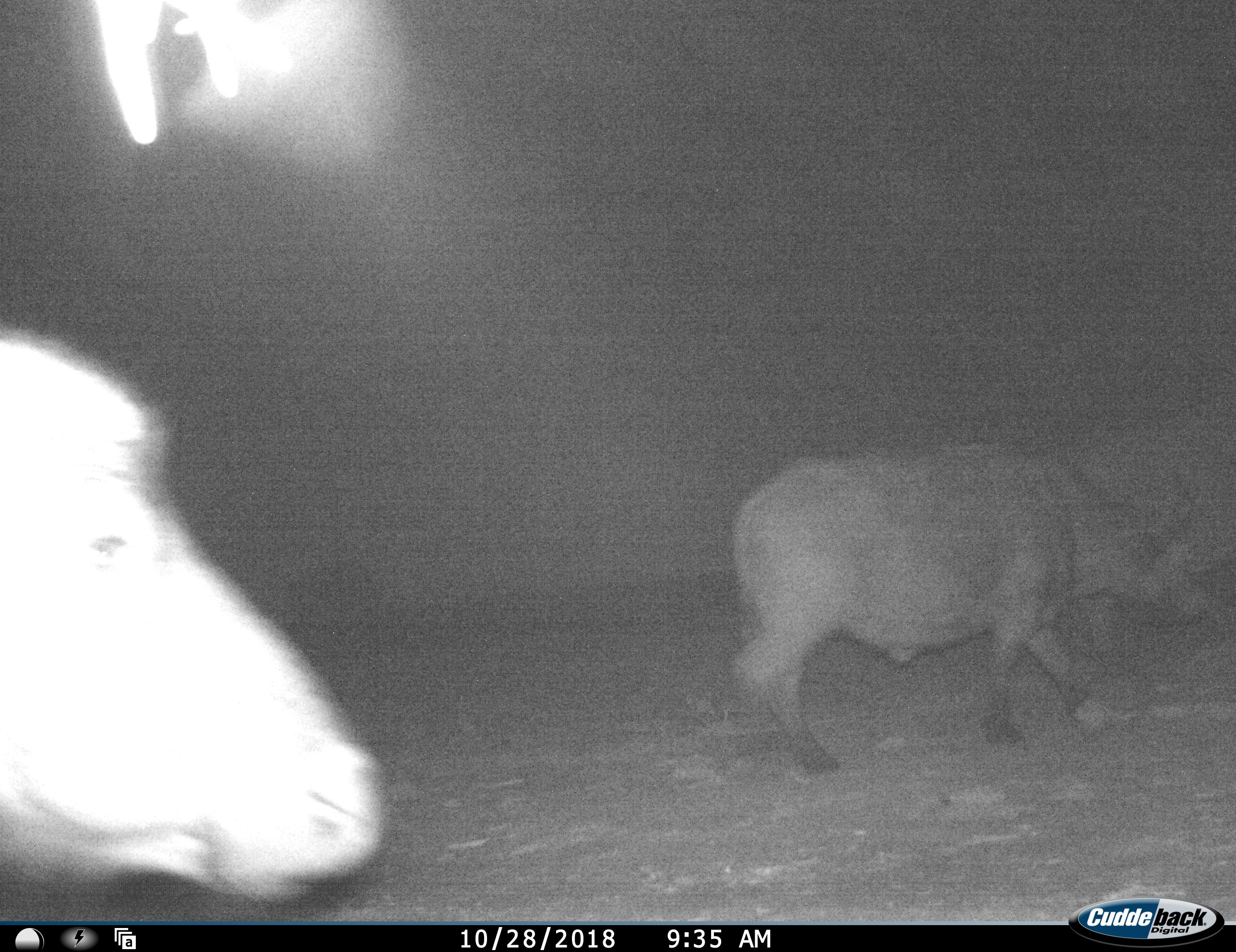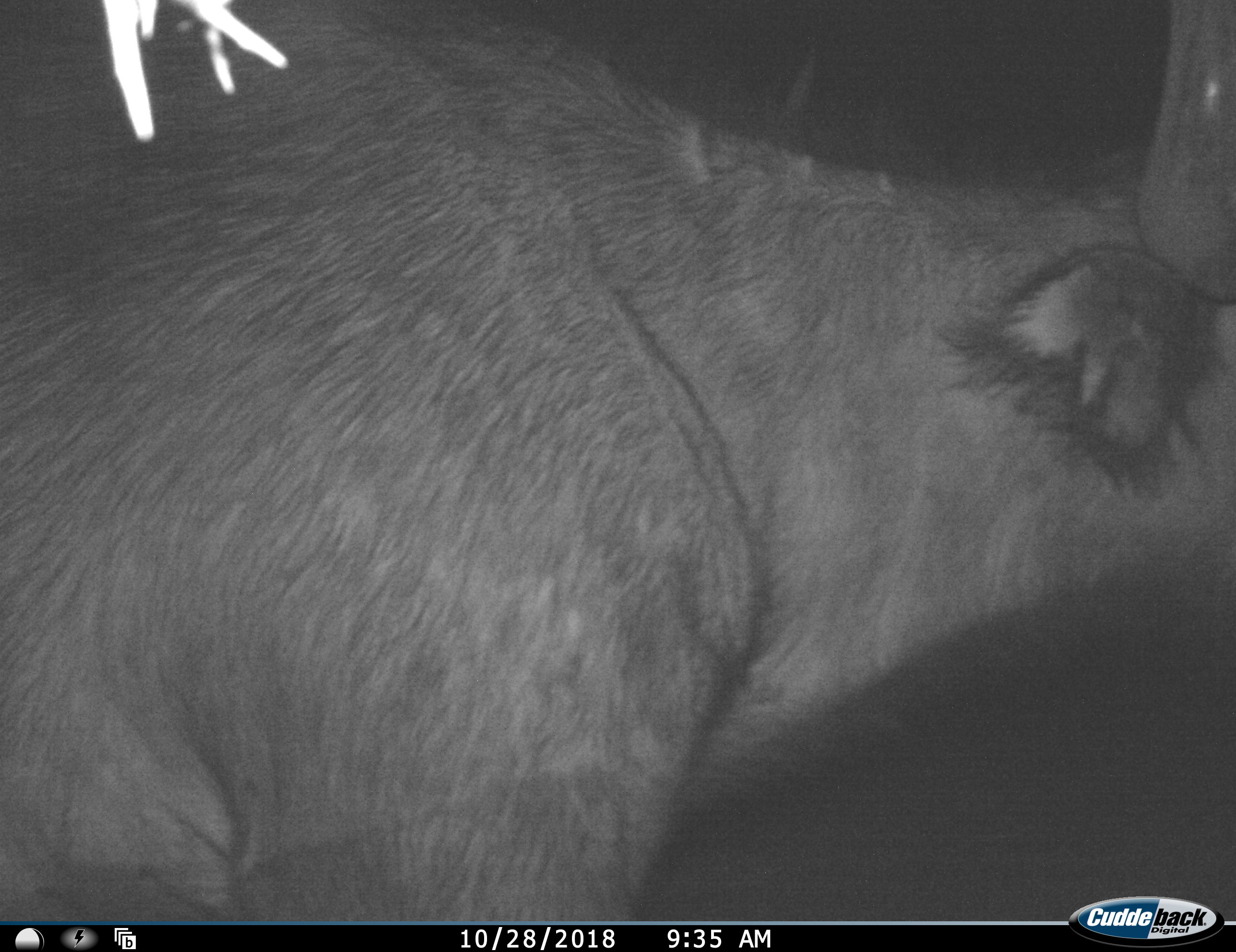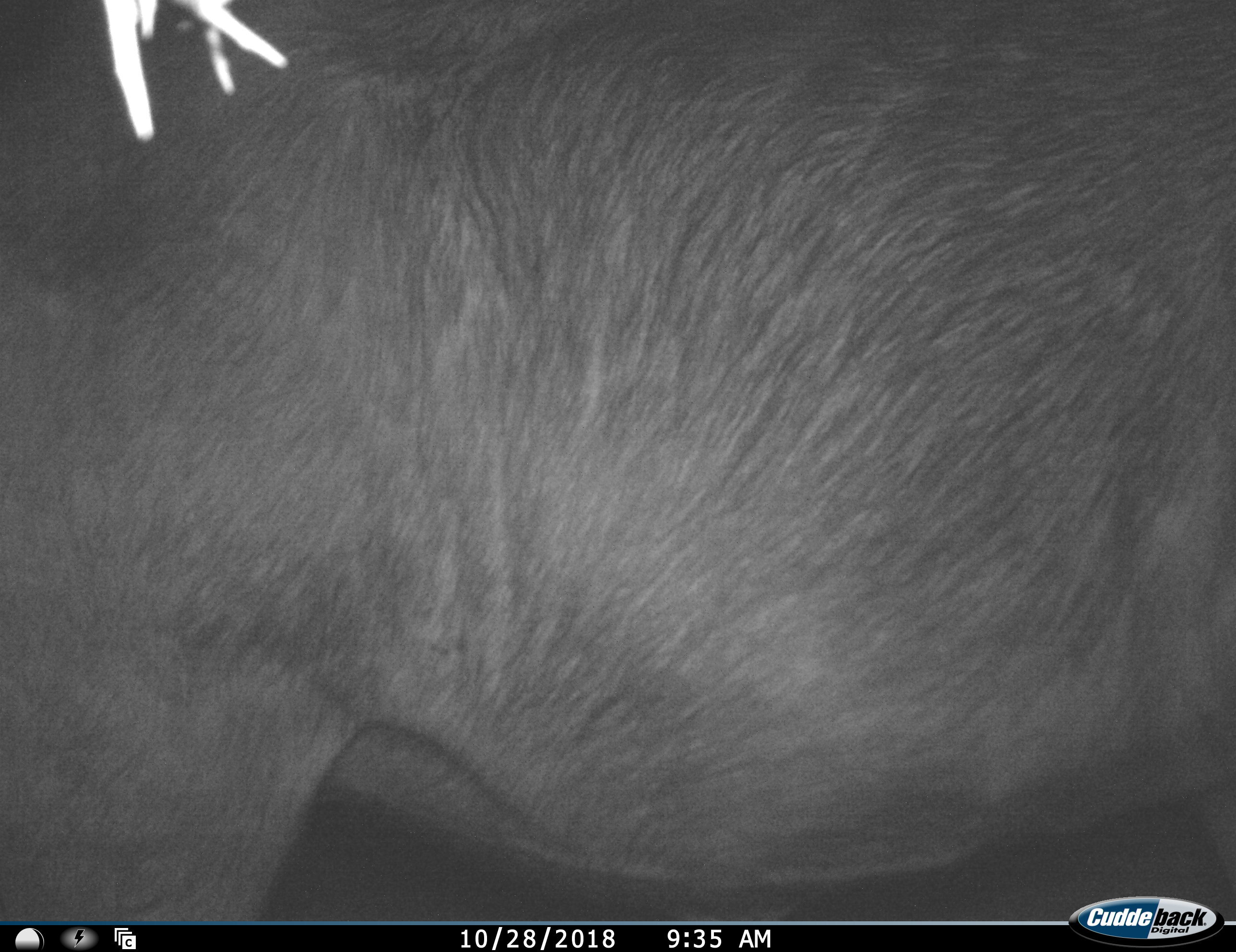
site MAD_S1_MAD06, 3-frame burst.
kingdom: Animalia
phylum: Chordata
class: Mammalia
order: Artiodactyla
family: Bovidae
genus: Syncerus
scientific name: Syncerus caffer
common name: african buffalo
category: buffalo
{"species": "buffalo (african buffalo) (Syncerus caffer)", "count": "2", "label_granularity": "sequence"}